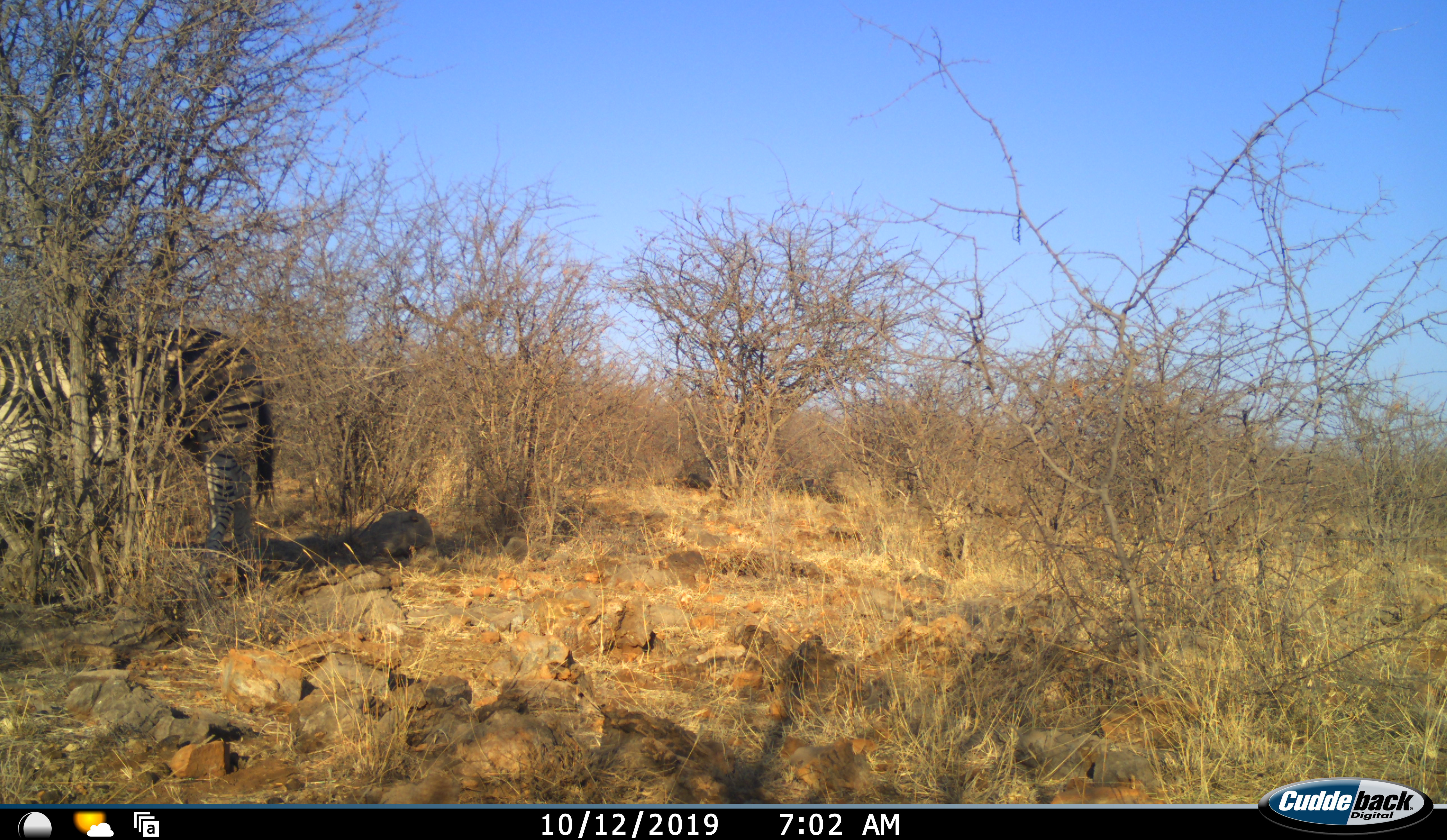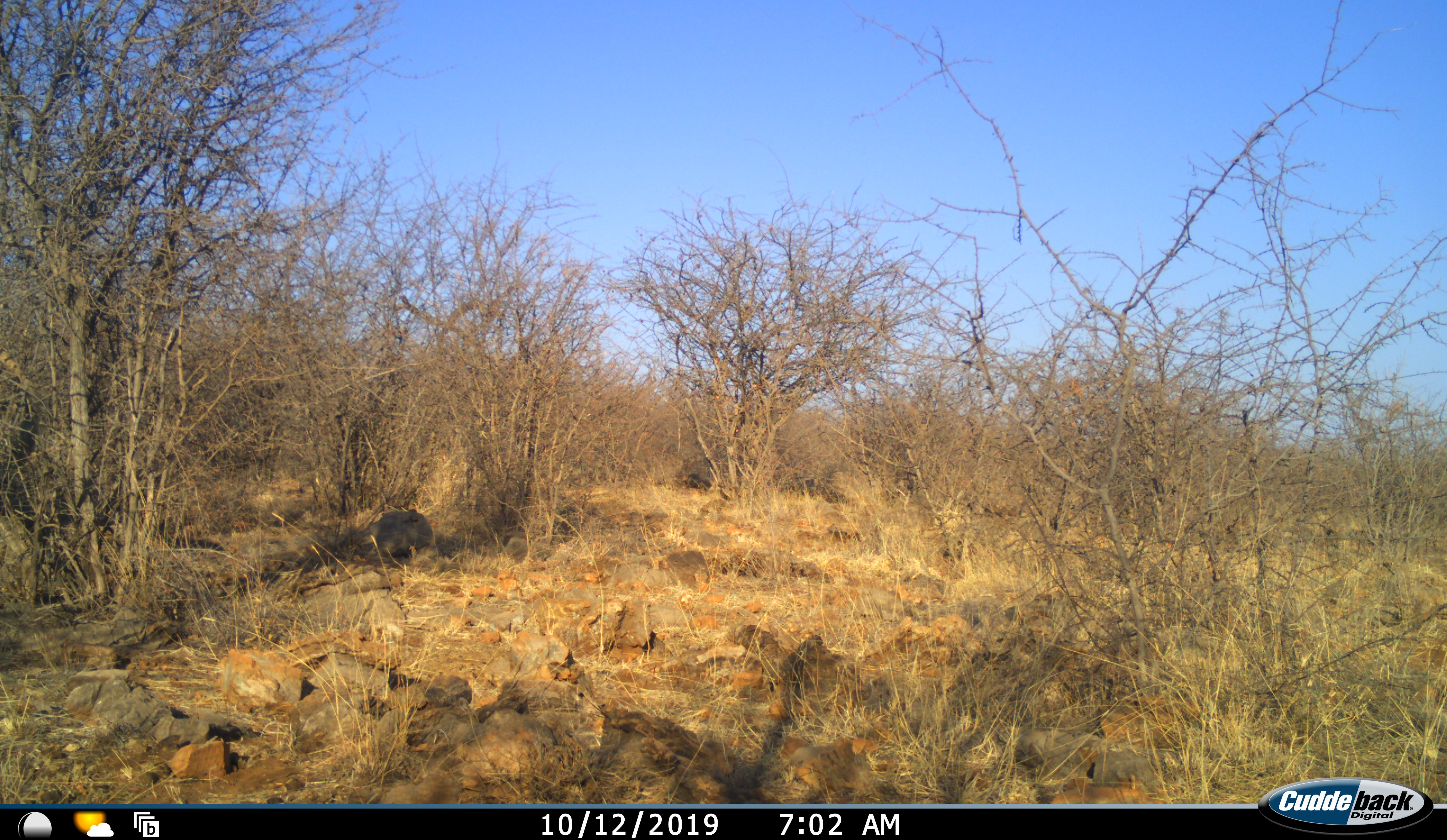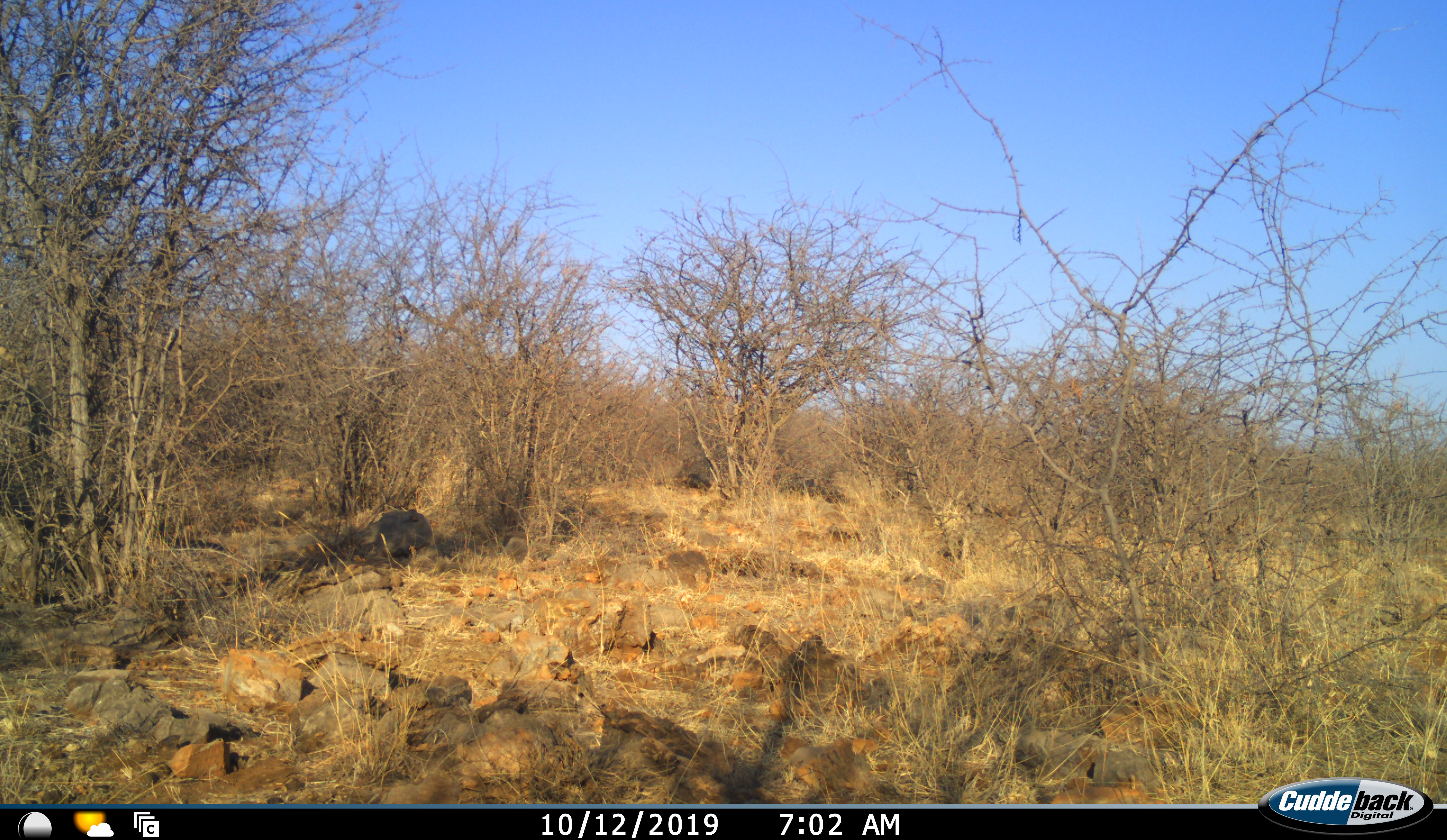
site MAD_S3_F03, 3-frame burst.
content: unidentified animal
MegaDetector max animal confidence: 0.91